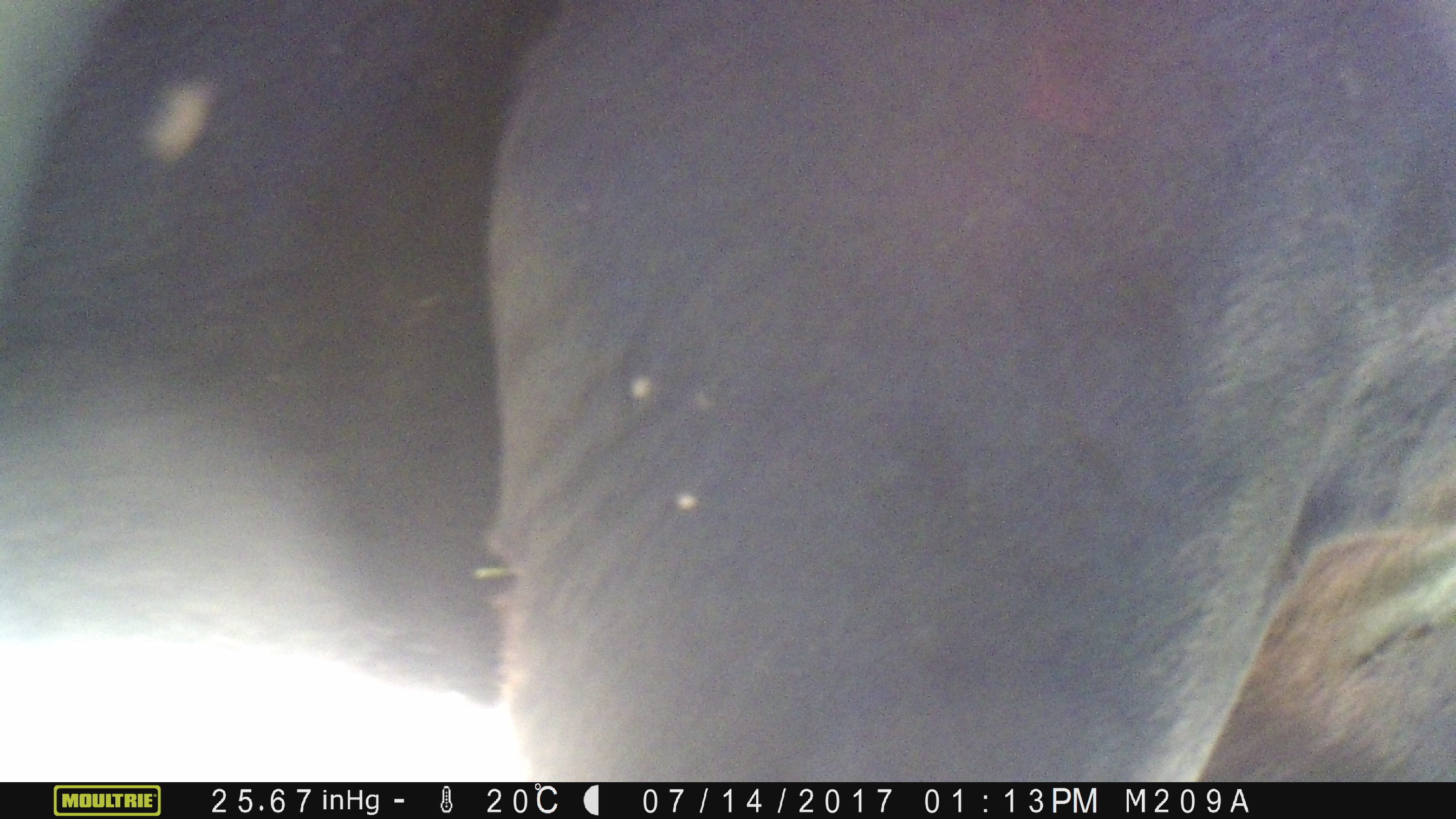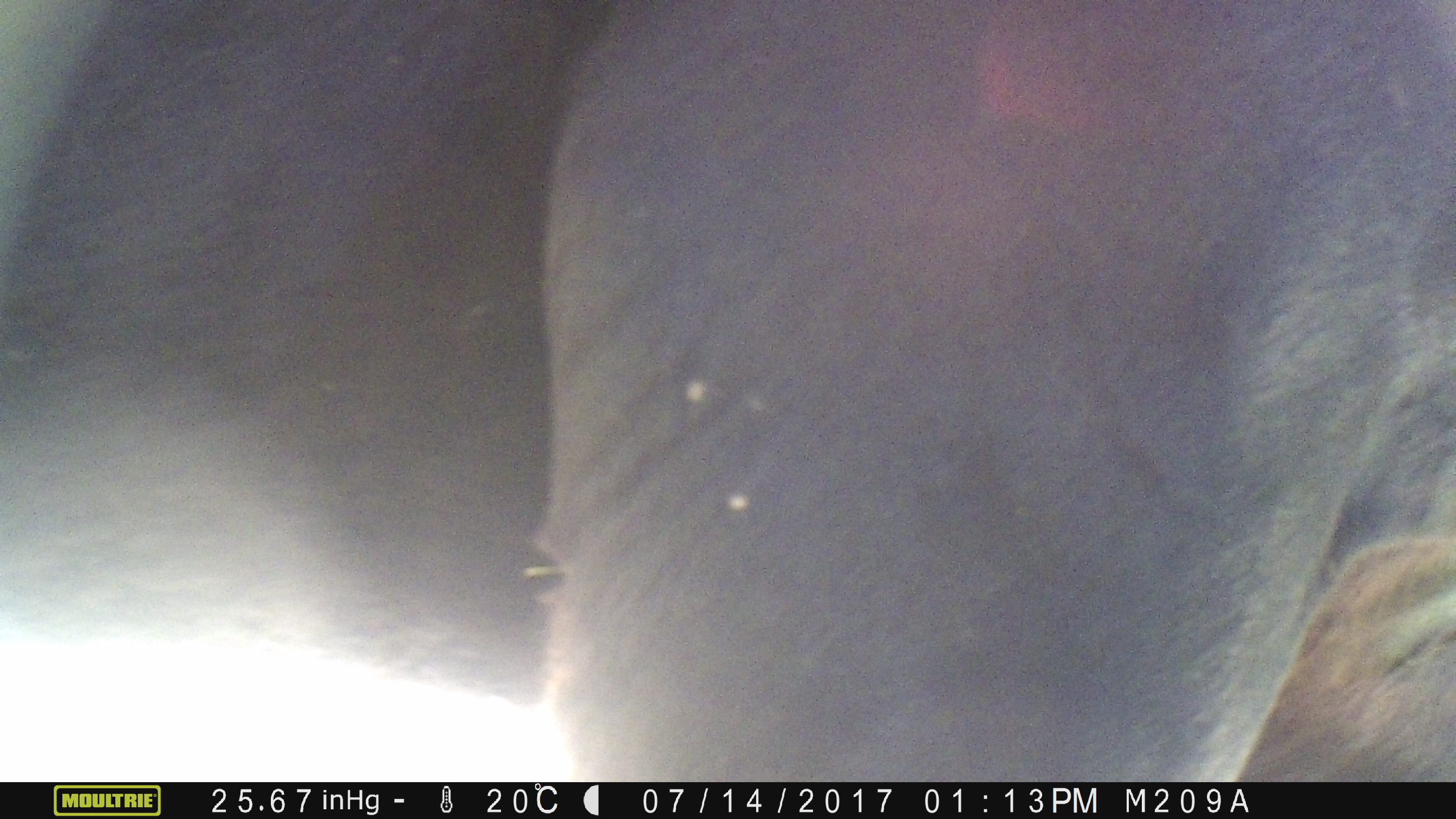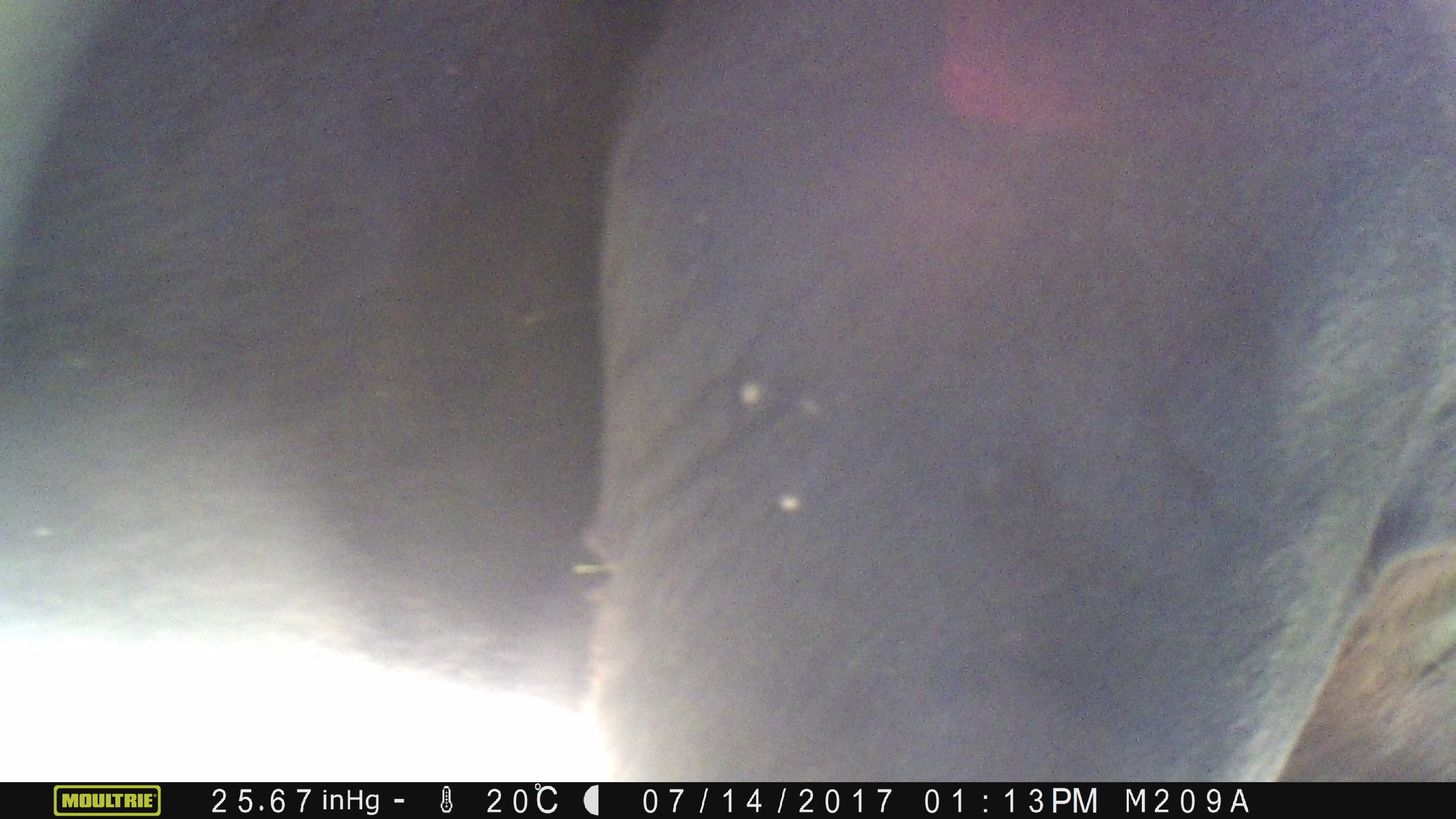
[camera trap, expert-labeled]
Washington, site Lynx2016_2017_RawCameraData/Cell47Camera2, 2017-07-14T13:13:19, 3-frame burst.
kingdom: Animalia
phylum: Chordata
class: Mammalia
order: Artiodactyla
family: Bovidae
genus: Bos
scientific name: Bos taurus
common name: domestic cattle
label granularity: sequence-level